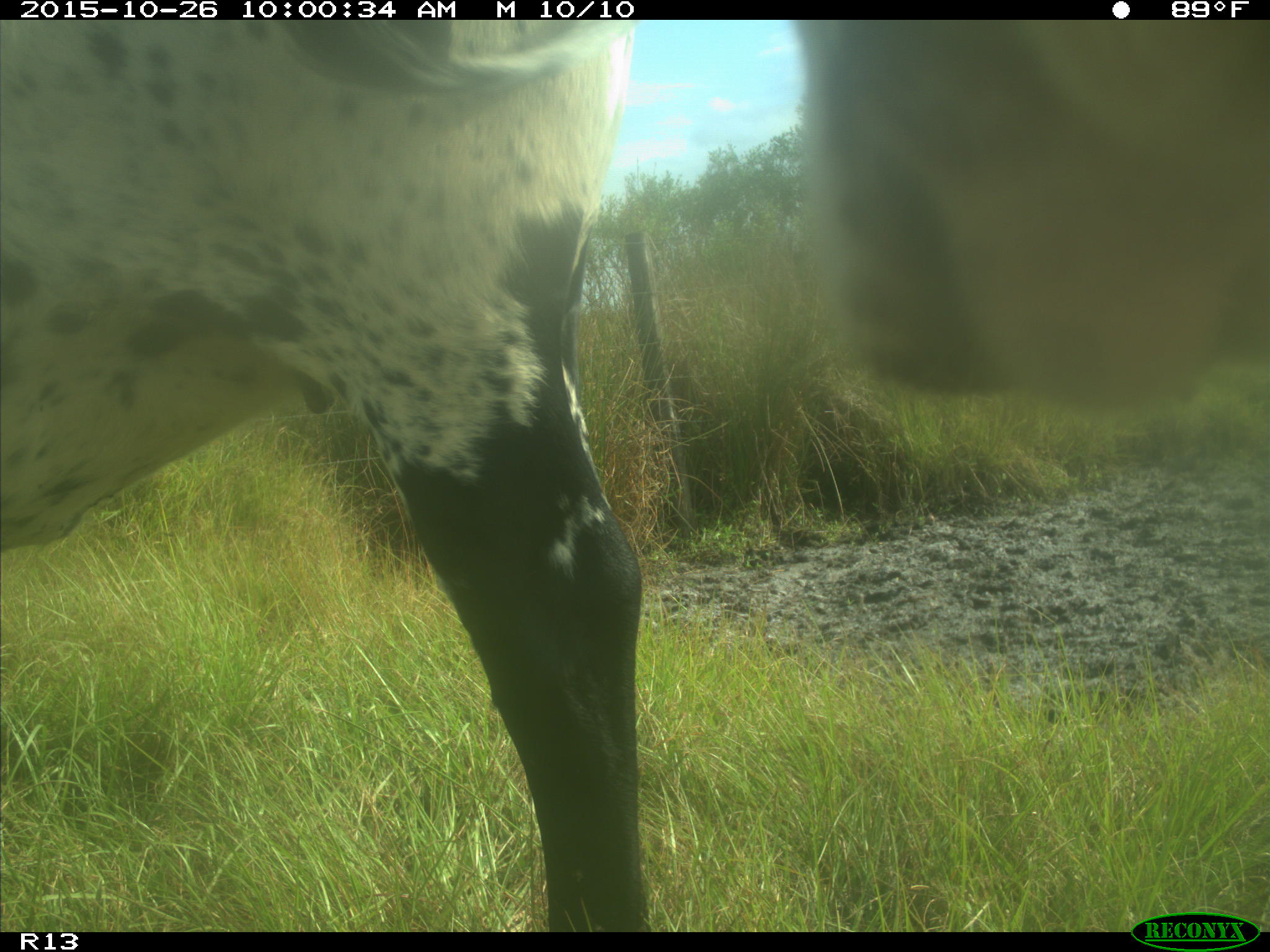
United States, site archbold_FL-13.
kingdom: Animalia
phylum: Chordata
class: Mammalia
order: Artiodactyla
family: Bovidae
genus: Bos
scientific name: Bos taurus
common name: domestic cow